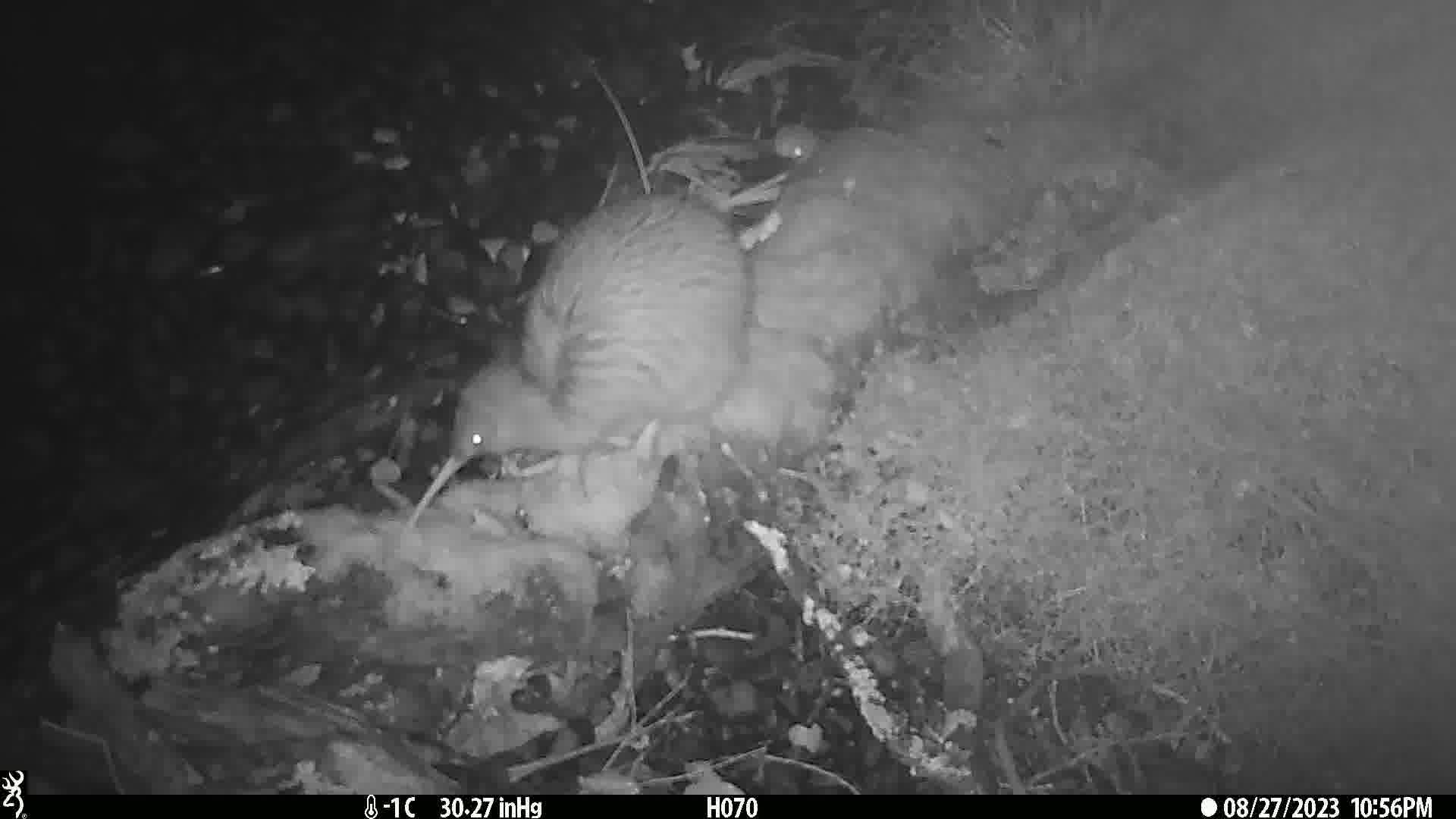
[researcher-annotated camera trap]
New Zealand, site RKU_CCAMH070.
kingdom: Animalia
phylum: Chordata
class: Aves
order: Apterygiformes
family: Apterygidae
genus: Apteryx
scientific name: Apteryx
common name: kiwi